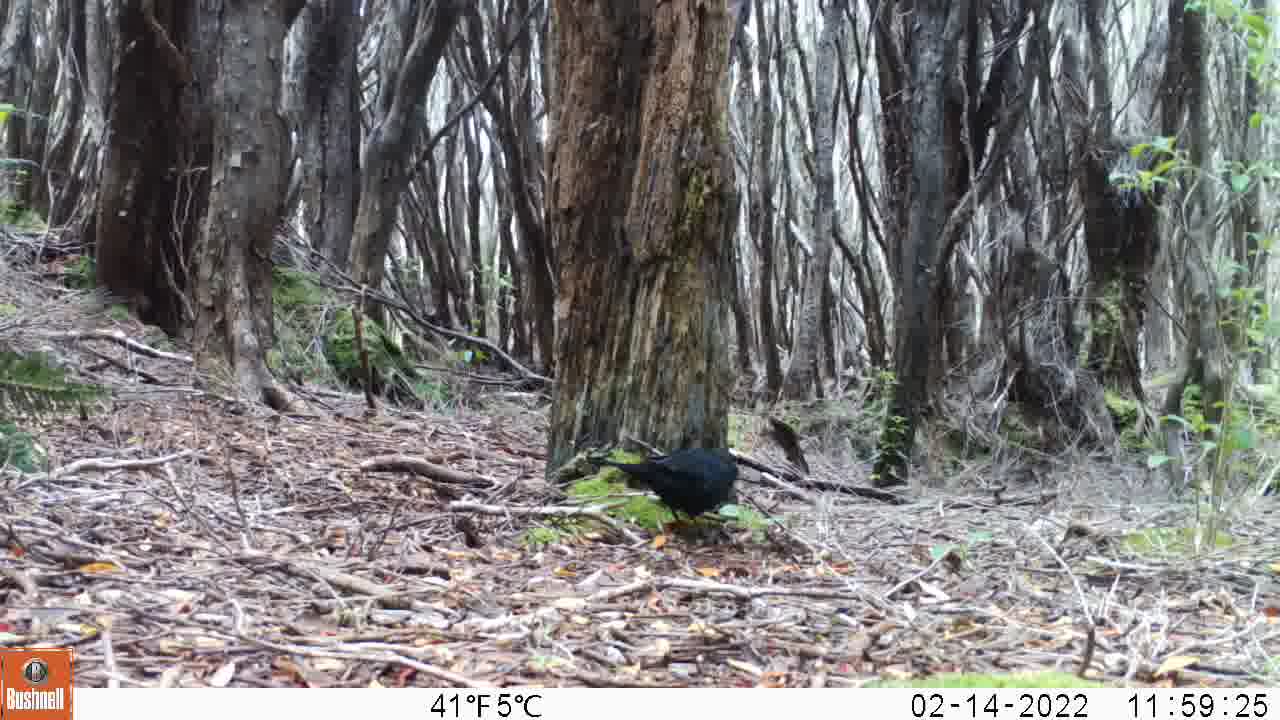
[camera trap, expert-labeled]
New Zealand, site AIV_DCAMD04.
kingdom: Animalia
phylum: Chordata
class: Aves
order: Passeriformes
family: Turdidae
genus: Turdus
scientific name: Turdus merula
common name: eurasian blackbird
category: blackbird